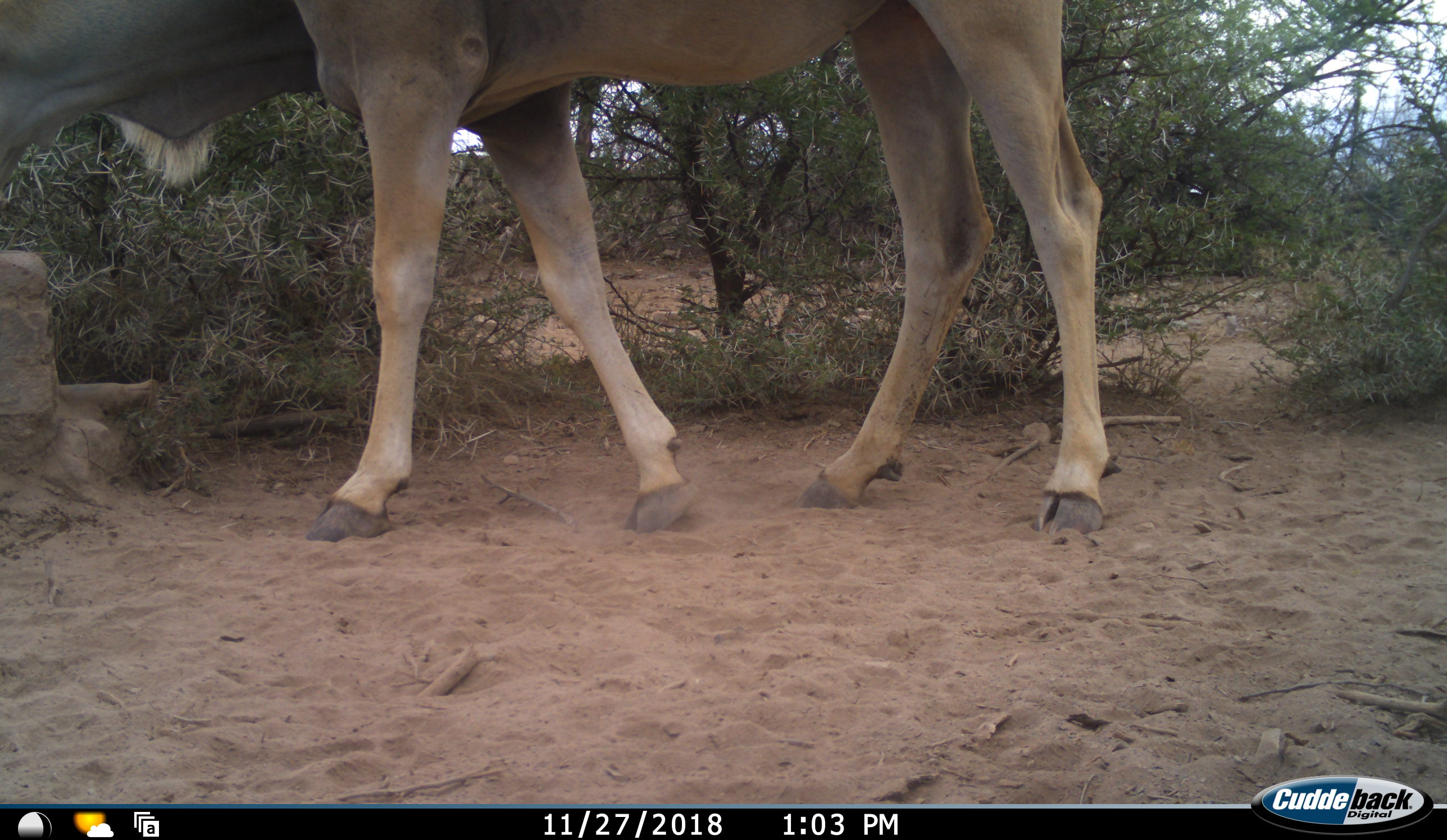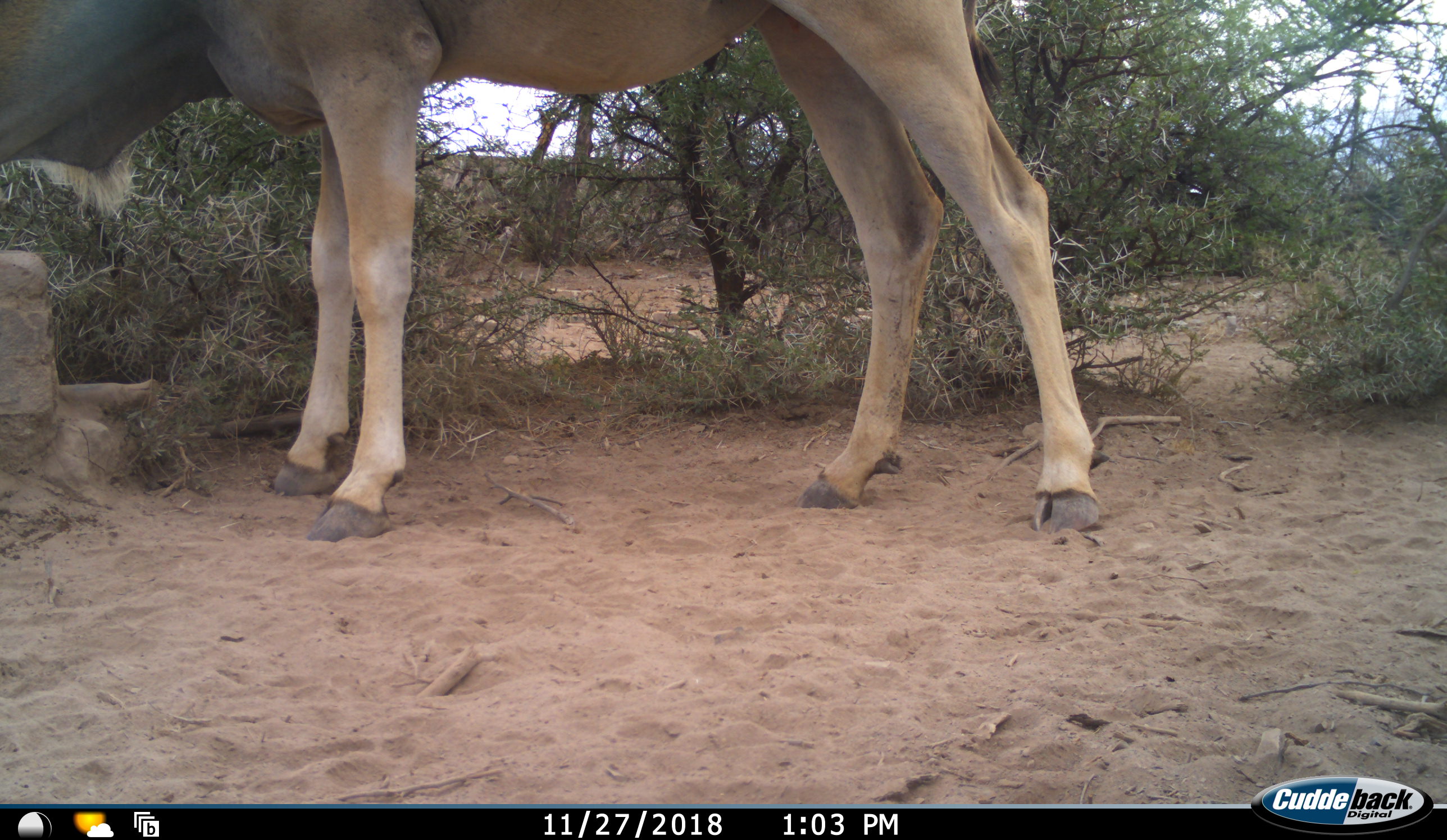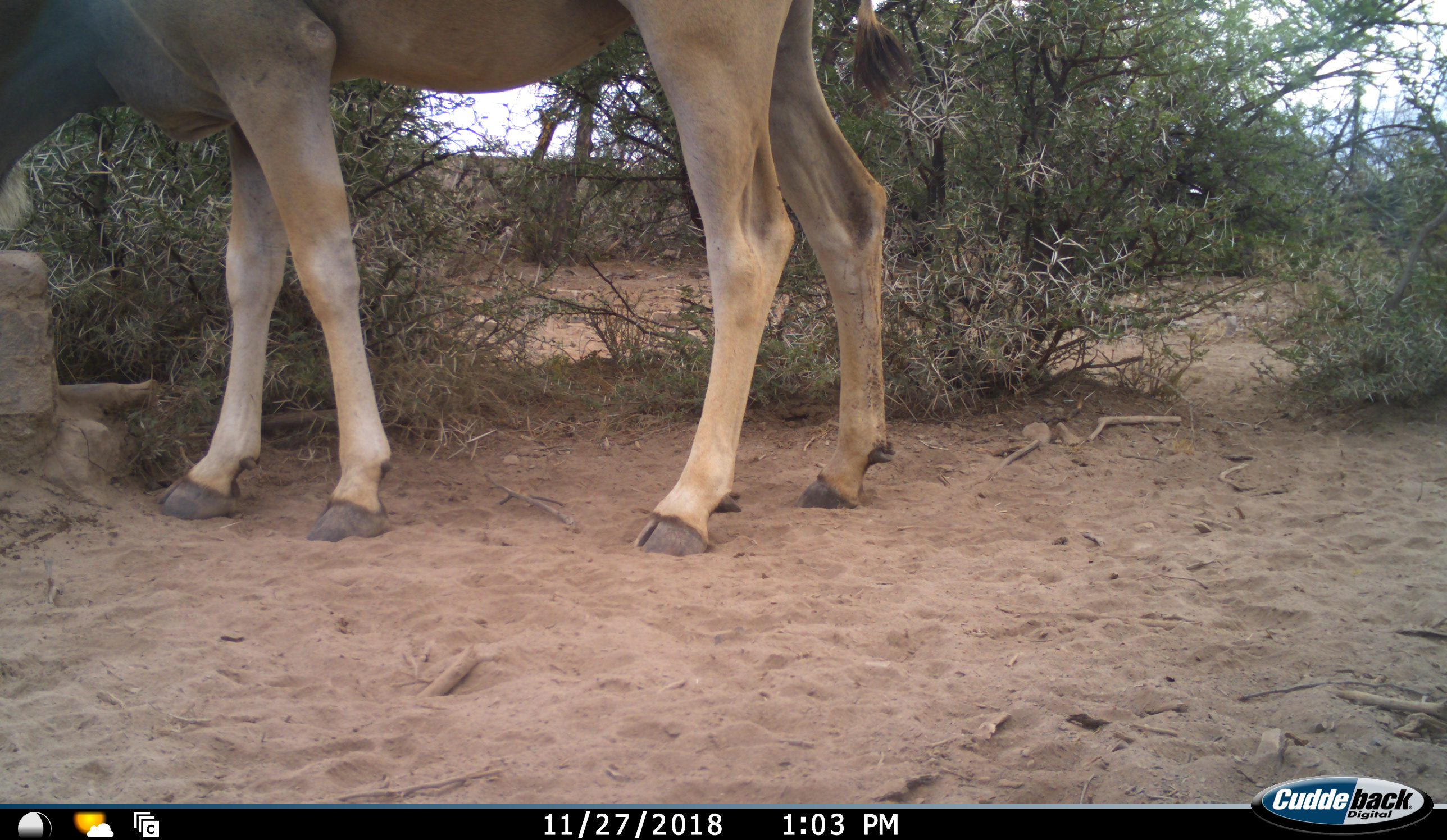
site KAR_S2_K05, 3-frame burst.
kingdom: Animalia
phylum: Chordata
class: Mammalia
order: Artiodactyla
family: Bovidae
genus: Tragelaphus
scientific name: Tragelaphus oryx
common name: eland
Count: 1.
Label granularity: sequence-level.